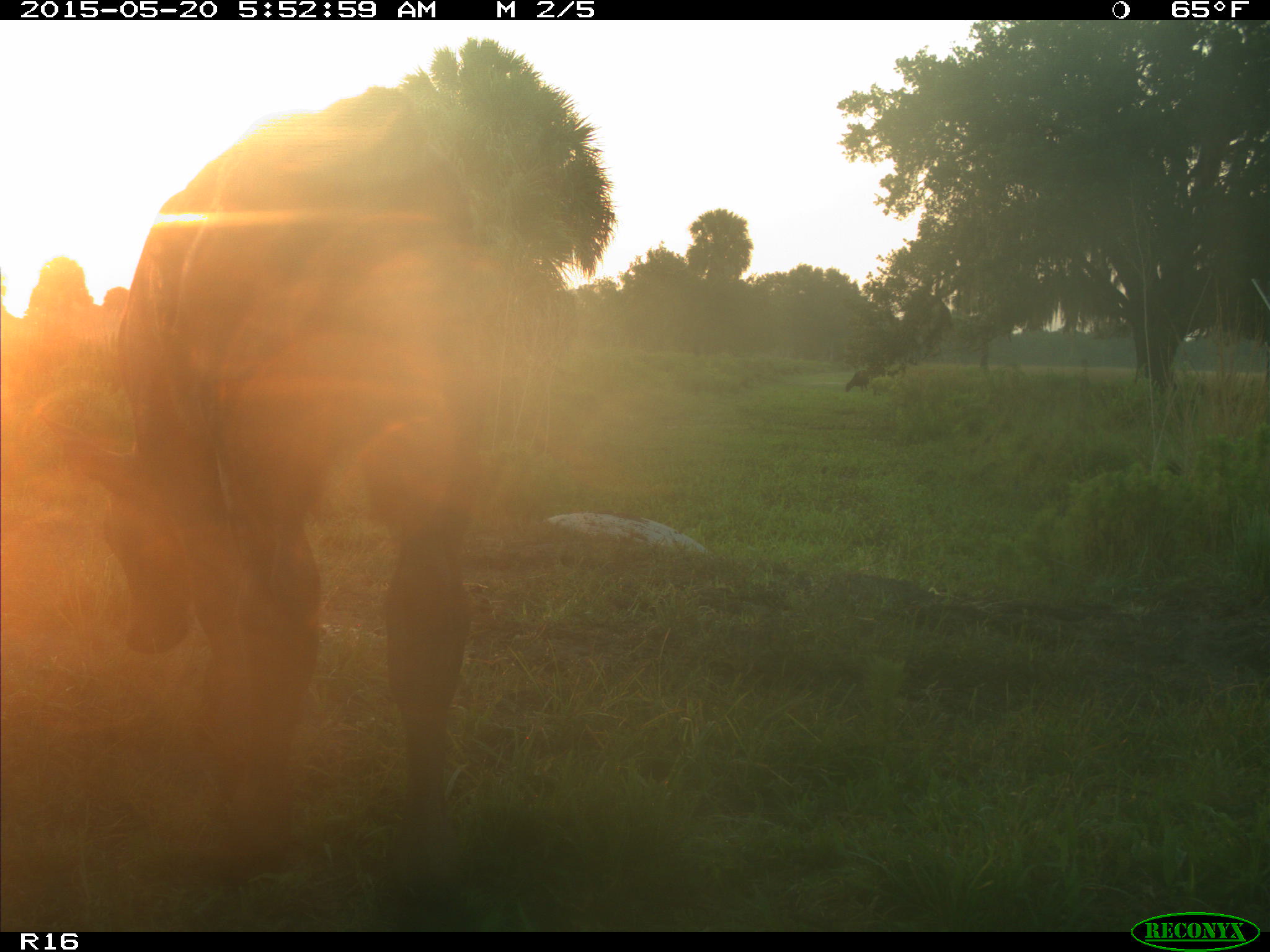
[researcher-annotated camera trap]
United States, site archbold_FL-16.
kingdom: Animalia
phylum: Chordata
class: Mammalia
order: Artiodactyla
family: Bovidae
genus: Bos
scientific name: Bos taurus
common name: domestic cow